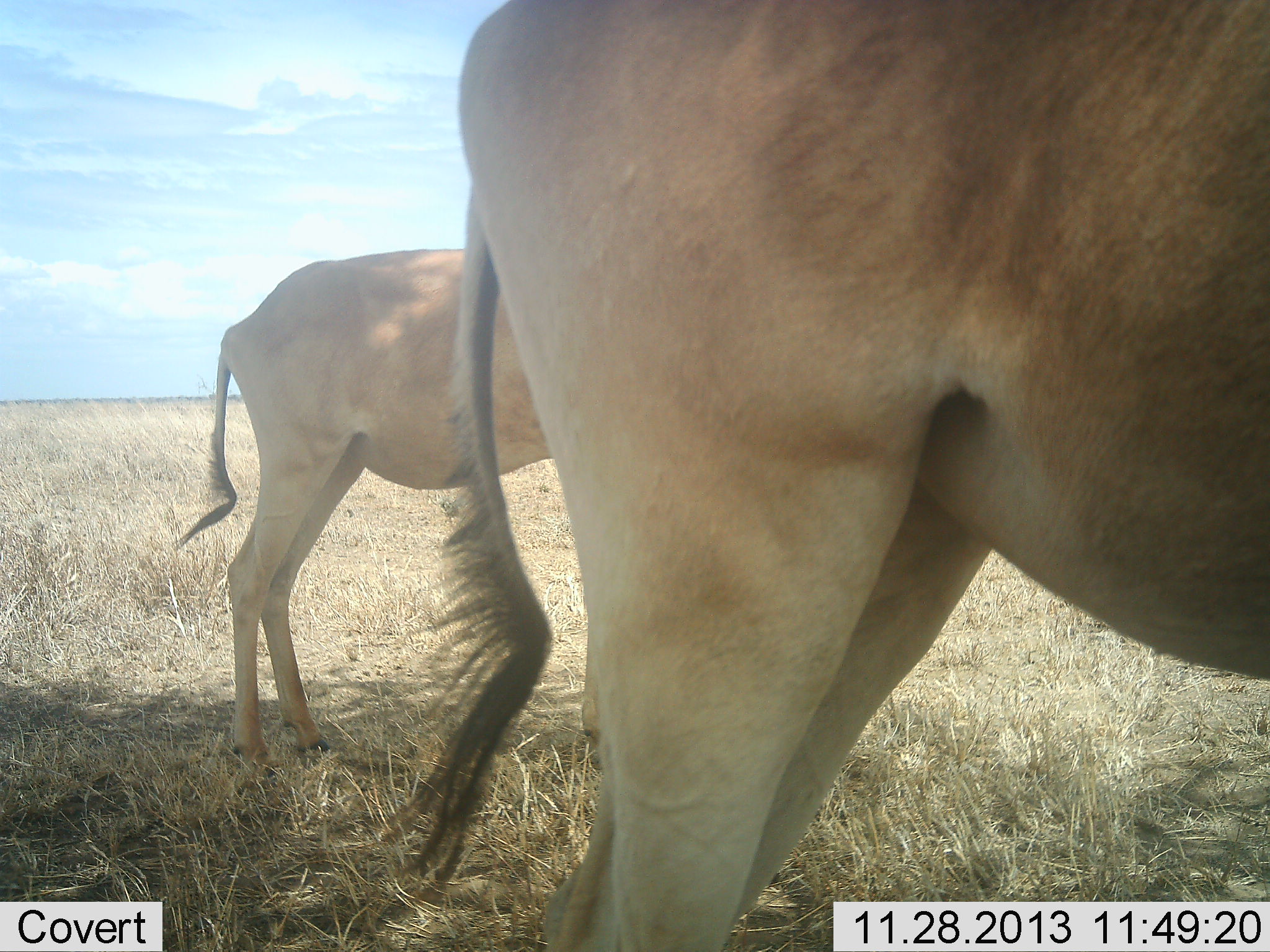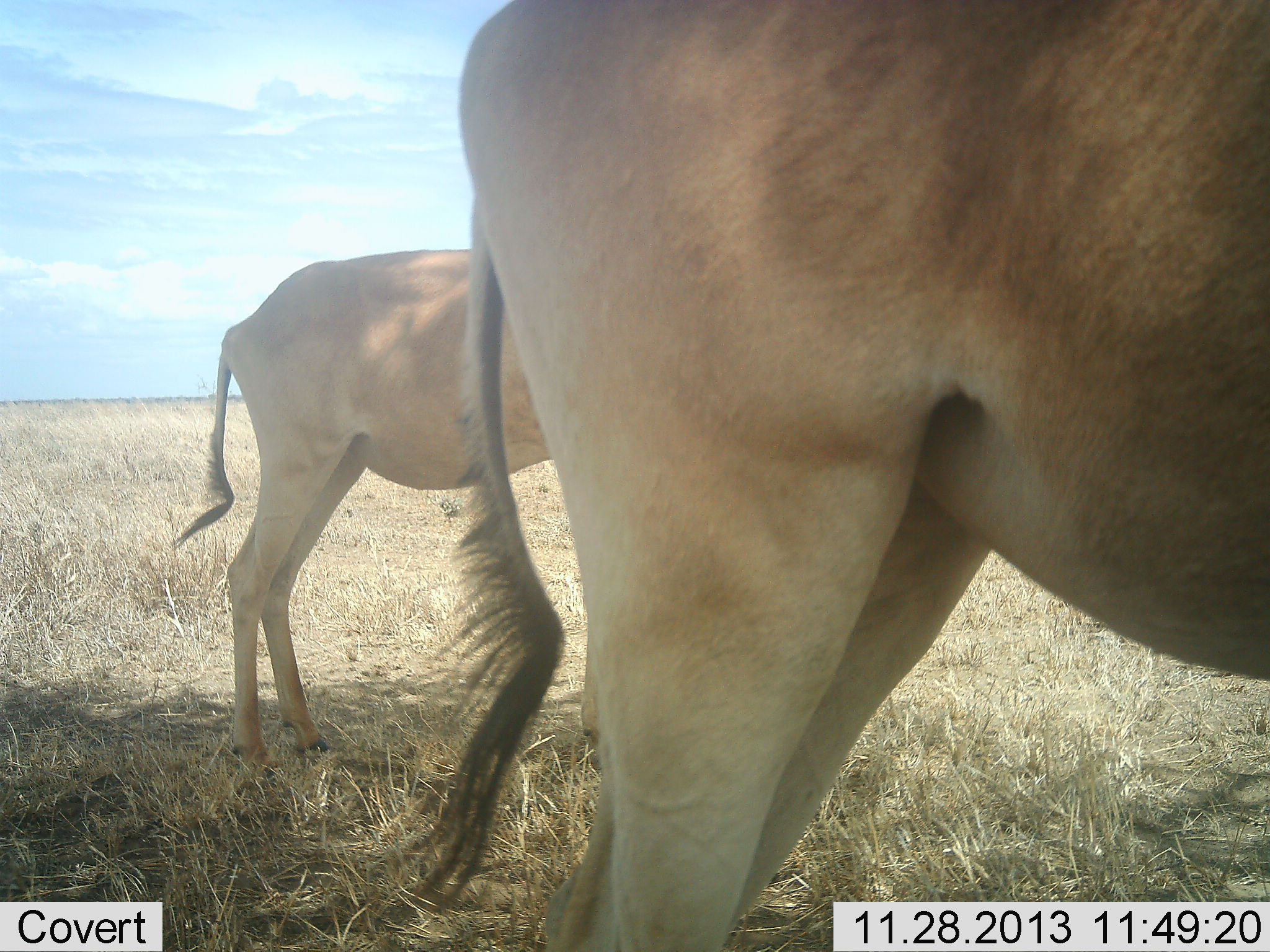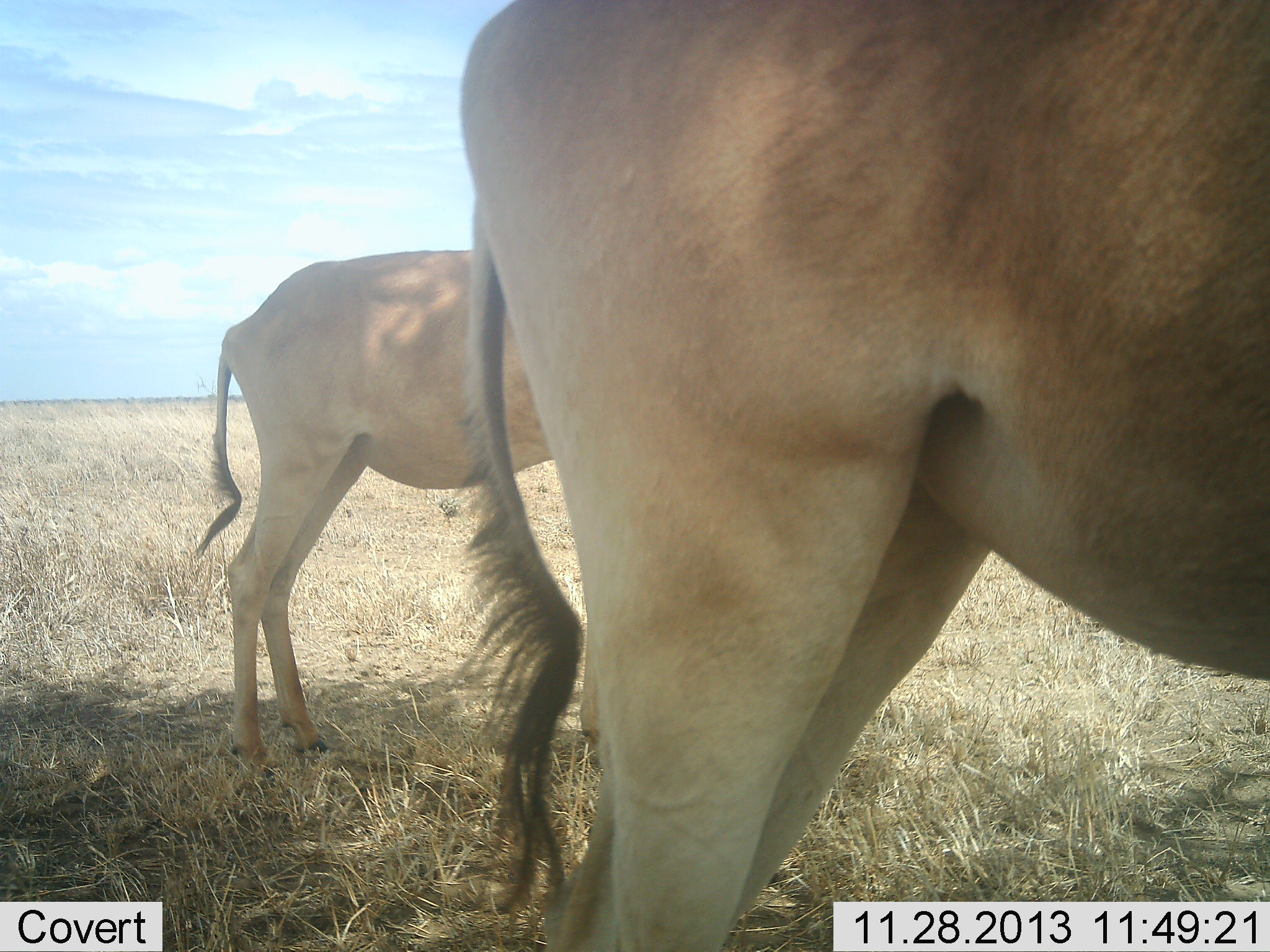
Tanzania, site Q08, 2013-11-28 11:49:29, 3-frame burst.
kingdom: Animalia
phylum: Chordata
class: Mammalia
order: Artiodactyla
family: Bovidae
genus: Alcelaphus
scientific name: Alcelaphus buselaphus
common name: hartebeest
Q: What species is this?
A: Hartebeest (Alcelaphus buselaphus).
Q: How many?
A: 2.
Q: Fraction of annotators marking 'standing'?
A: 89%.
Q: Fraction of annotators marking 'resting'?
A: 6%.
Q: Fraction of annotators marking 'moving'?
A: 6%.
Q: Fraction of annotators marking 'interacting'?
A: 0%.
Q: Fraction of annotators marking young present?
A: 9%.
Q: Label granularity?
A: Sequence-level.